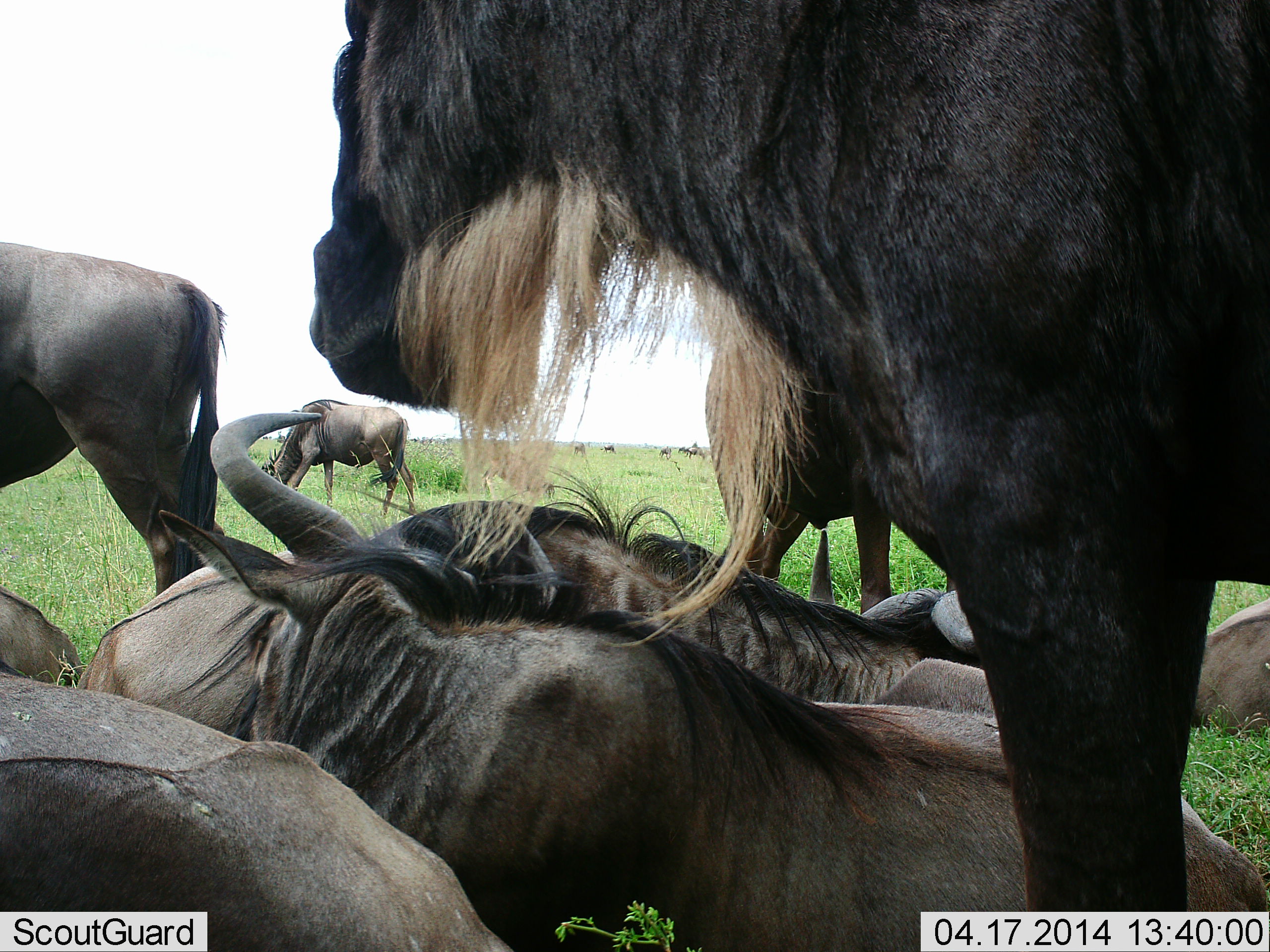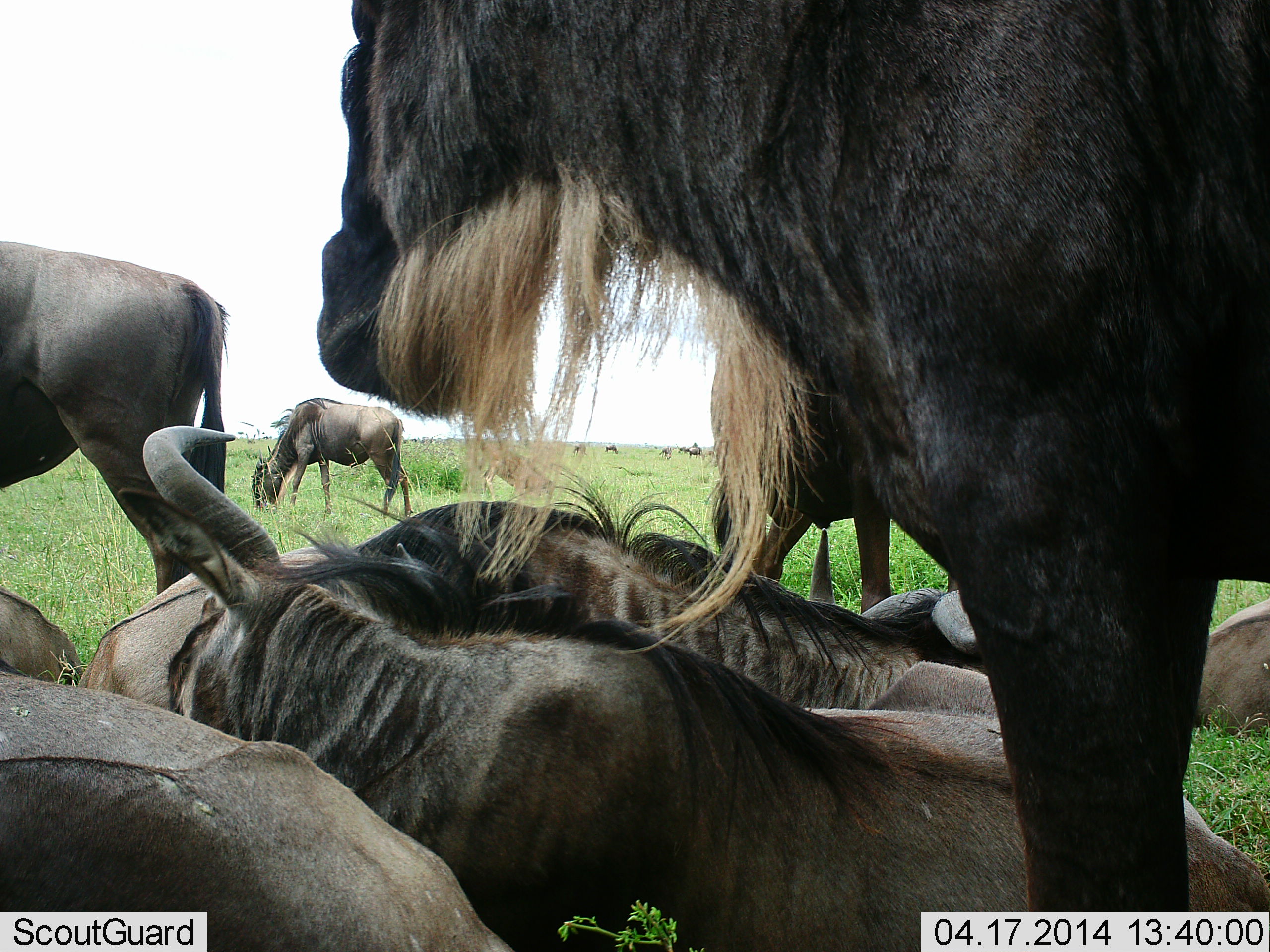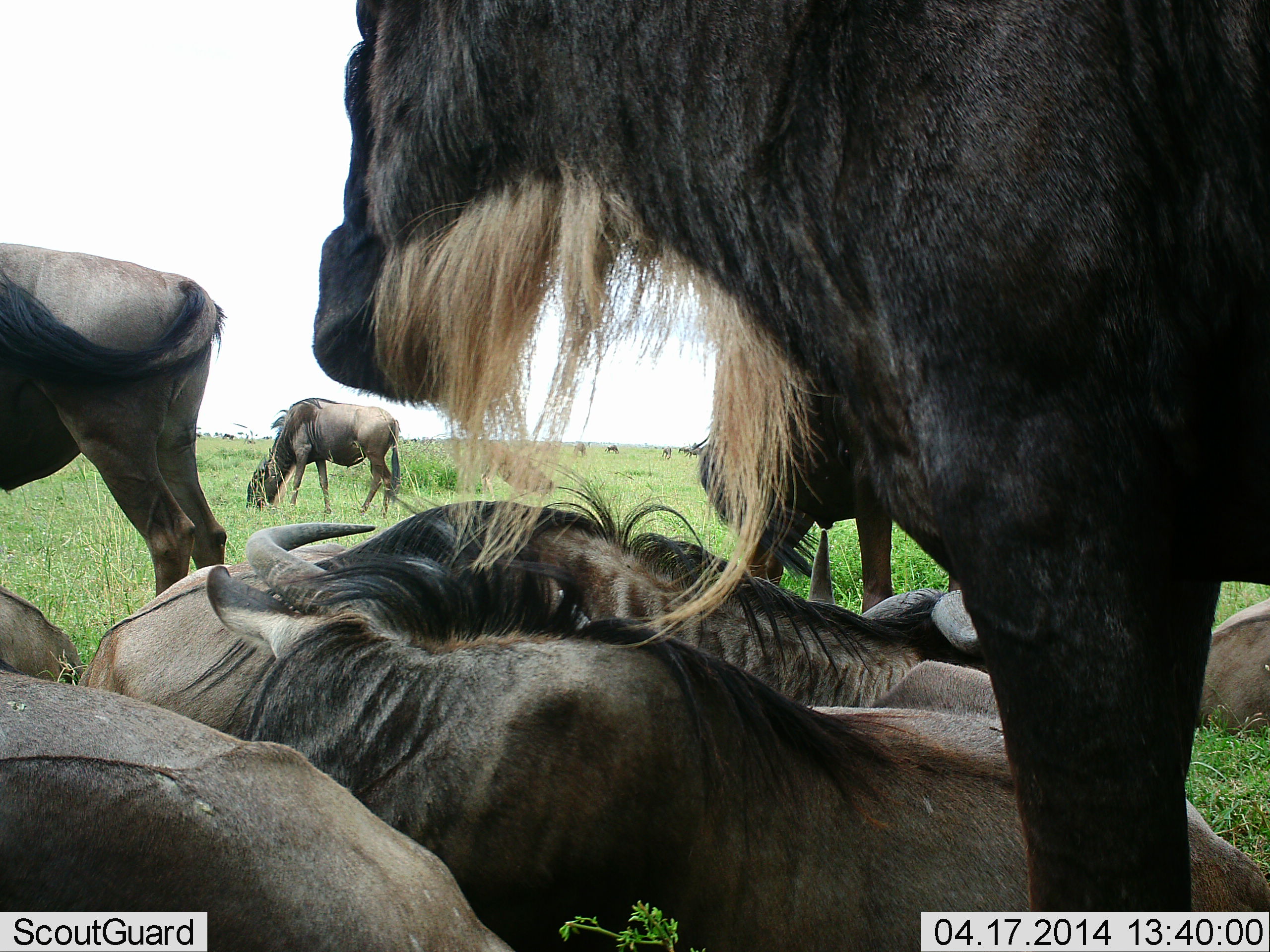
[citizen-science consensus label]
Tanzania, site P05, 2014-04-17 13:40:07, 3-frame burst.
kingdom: Animalia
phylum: Chordata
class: Mammalia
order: Artiodactyla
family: Bovidae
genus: Connochaetes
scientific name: Connochaetes taurinus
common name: blue wildebeest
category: wildebeest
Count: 8.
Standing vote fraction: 60%.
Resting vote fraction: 100%.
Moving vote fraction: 20%.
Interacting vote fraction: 10%.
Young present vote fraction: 0%.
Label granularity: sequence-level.